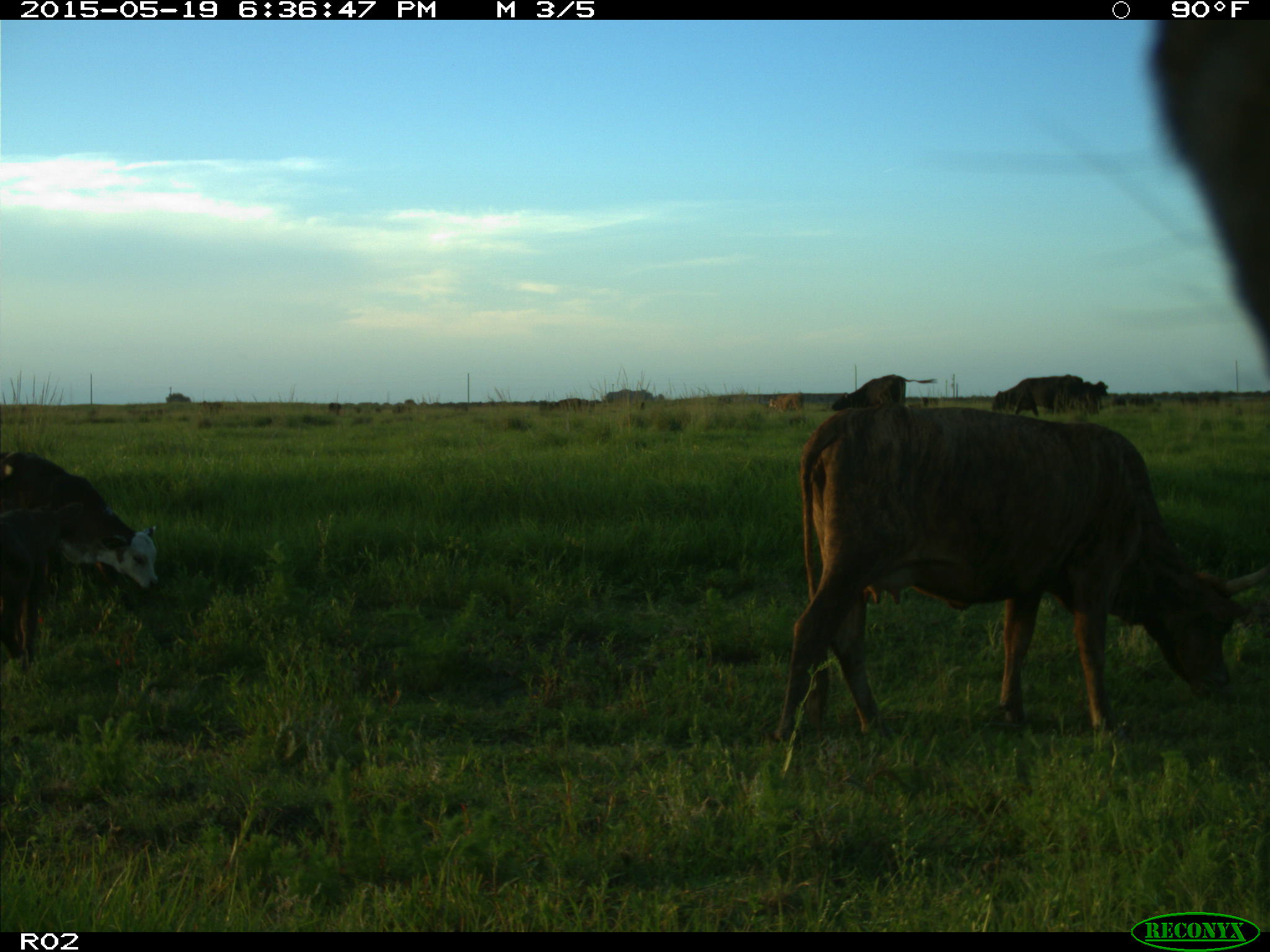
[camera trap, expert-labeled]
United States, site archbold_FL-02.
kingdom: Animalia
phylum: Chordata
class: Mammalia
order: Artiodactyla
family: Bovidae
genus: Bos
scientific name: Bos taurus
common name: domestic cow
Bos taurus (domestic cow).